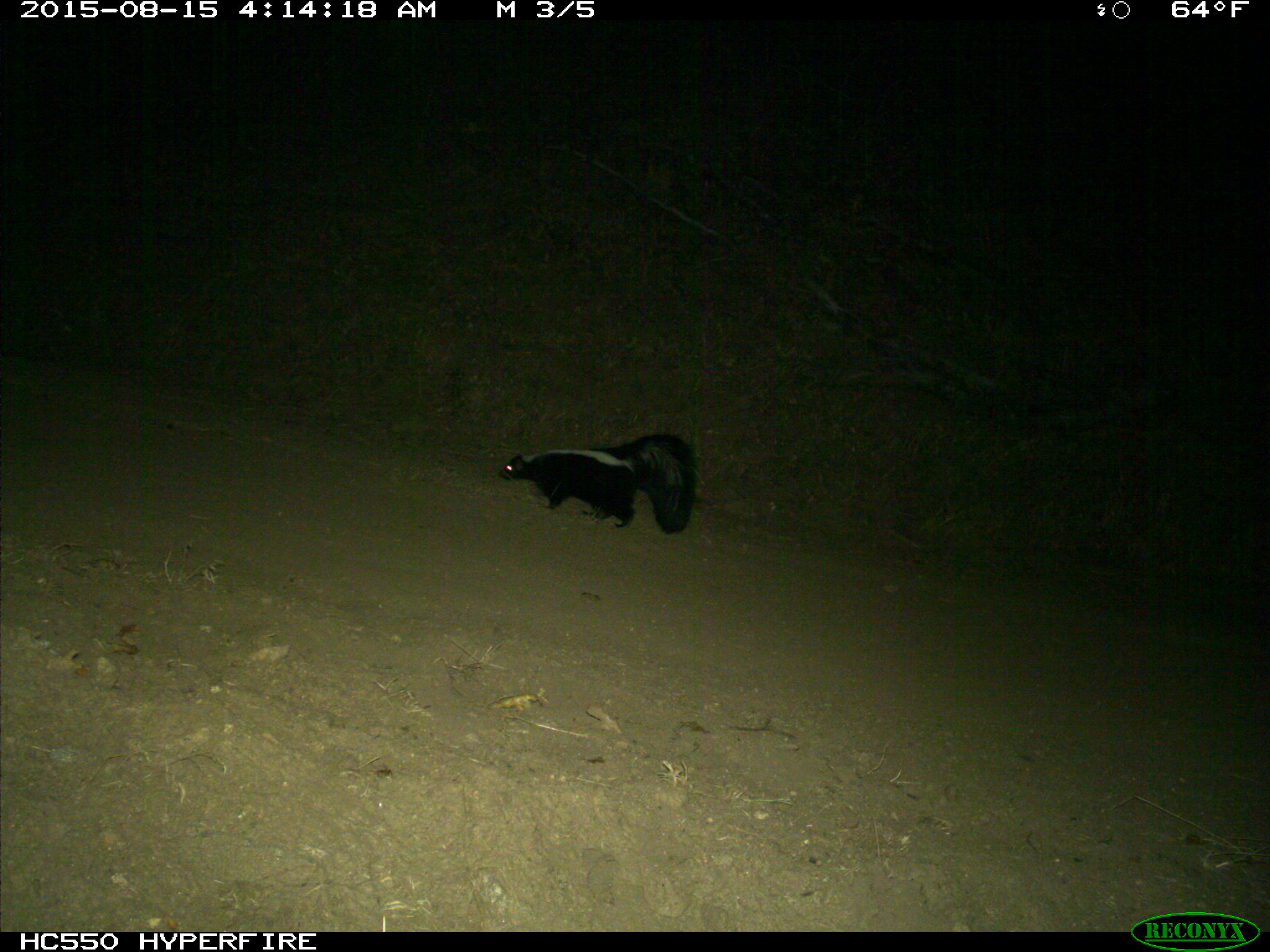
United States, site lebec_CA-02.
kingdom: Animalia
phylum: Chordata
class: Mammalia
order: Carnivora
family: Mephitidae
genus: Mephitis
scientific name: Mephitis mephitis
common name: striped skunk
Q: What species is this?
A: Mephitis mephitis (striped skunk).